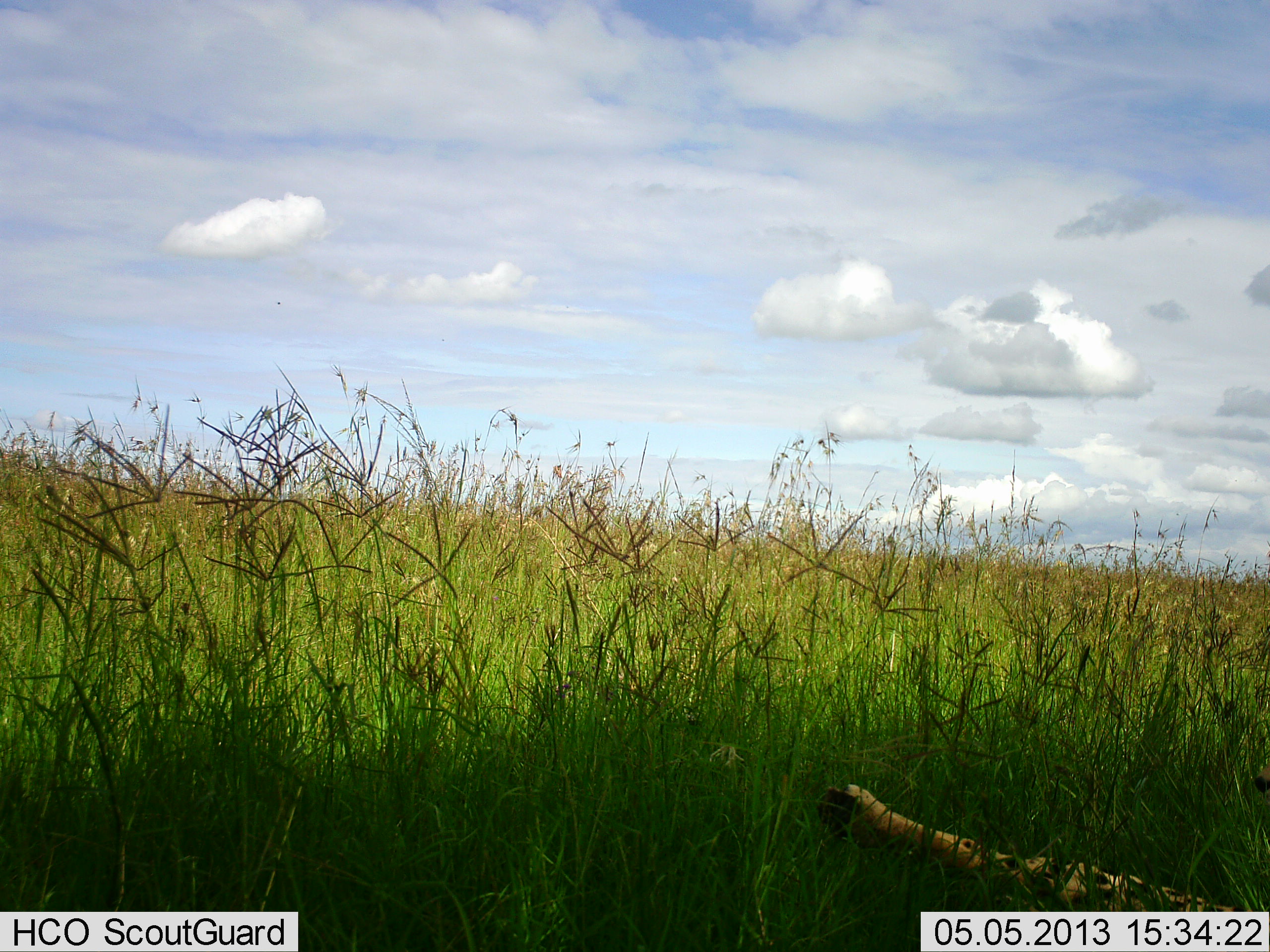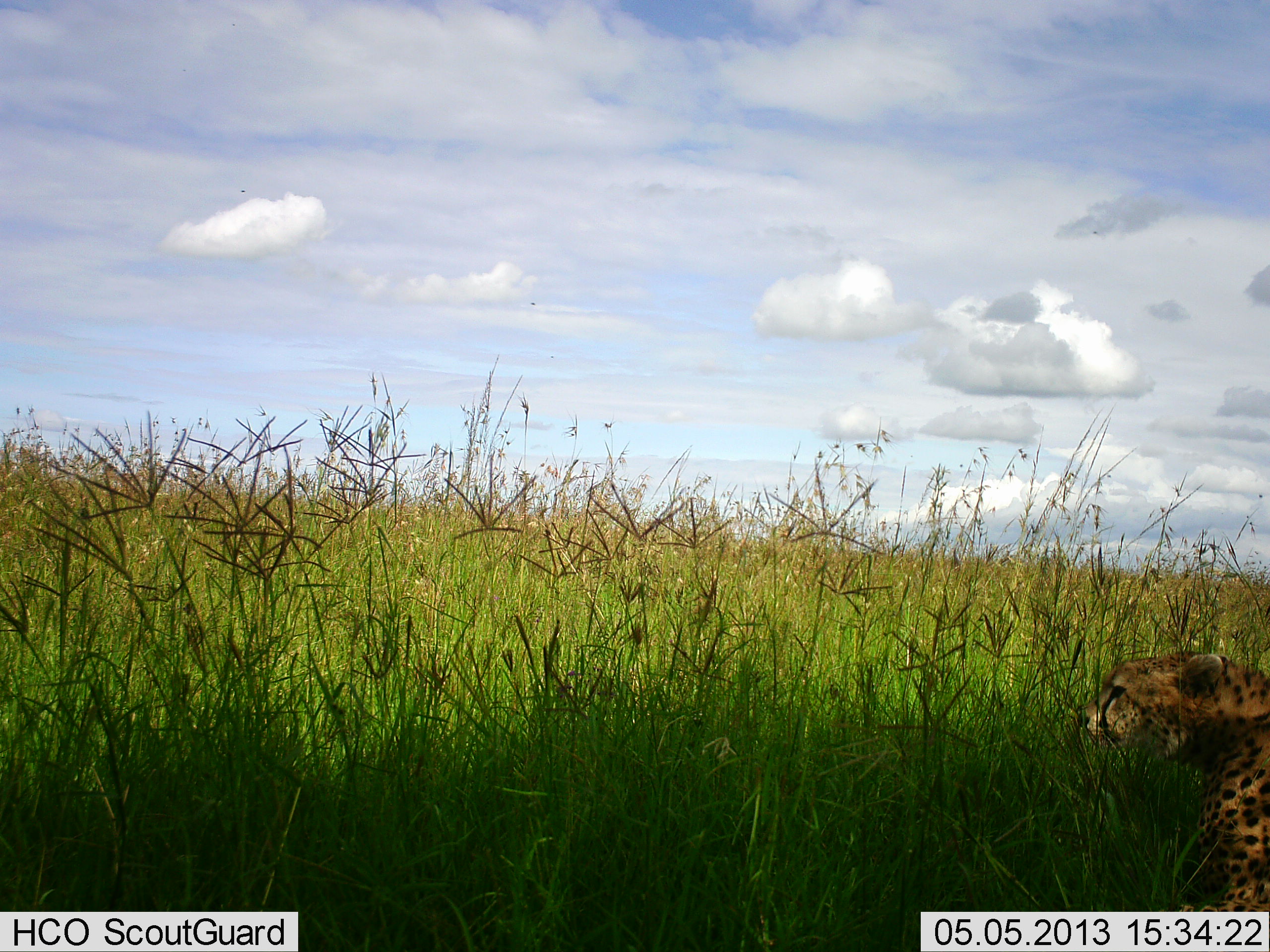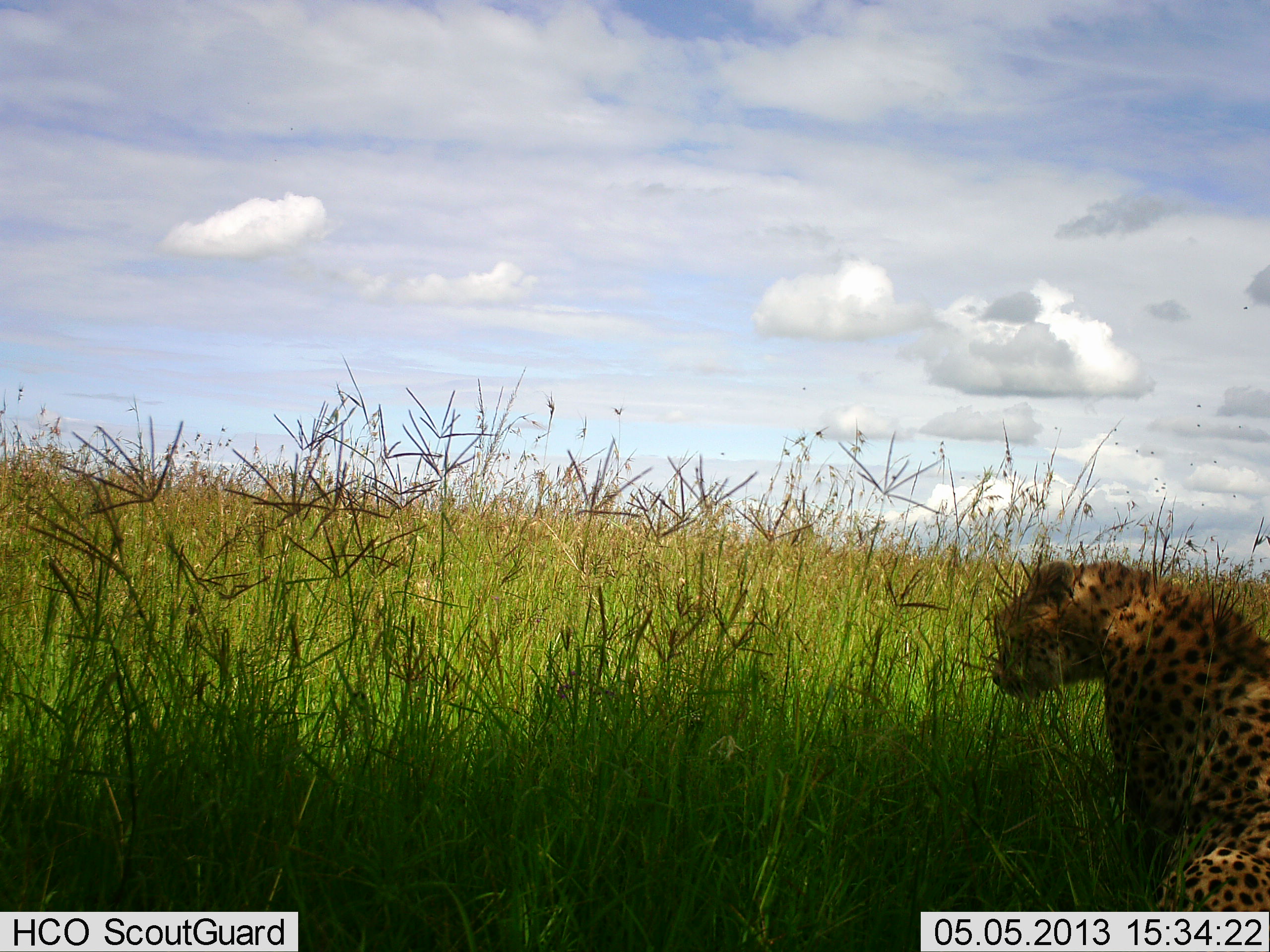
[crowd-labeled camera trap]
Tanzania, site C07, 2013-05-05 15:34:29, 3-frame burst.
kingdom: Animalia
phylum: Chordata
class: Mammalia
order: Carnivora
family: Felidae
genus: Acinonyx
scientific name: Acinonyx jubatus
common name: cheetah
Cheetah (Acinonyx jubatus), count 1. Behavior (volunteer vote fractions): standing 0%, resting 64%, moving 45%, interacting 0%. Young present (vote fraction): 0%. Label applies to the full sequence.